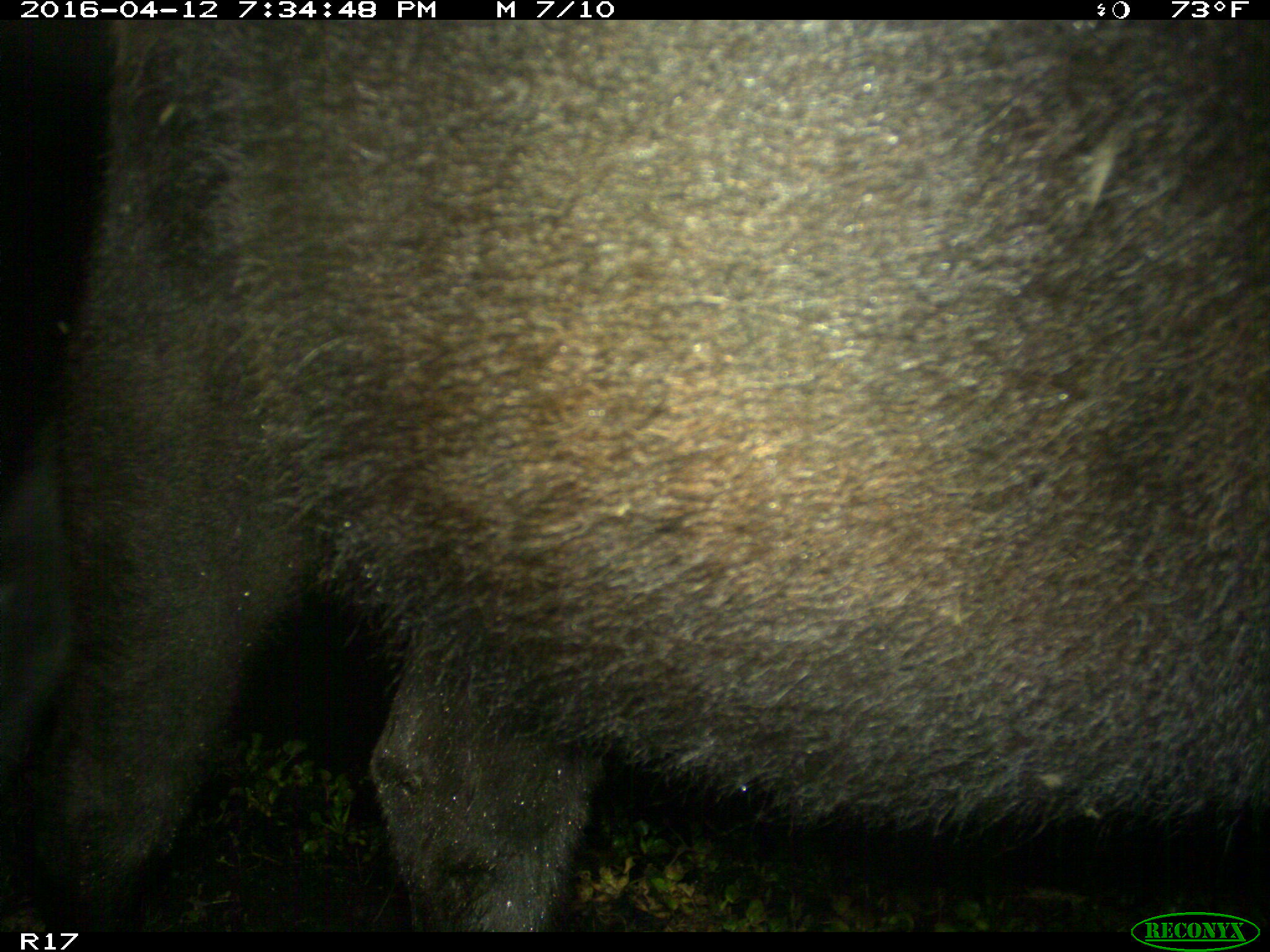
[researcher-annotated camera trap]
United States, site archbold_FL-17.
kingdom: Animalia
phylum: Chordata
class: Mammalia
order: Artiodactyla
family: Bovidae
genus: Bos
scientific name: Bos taurus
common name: domestic cow